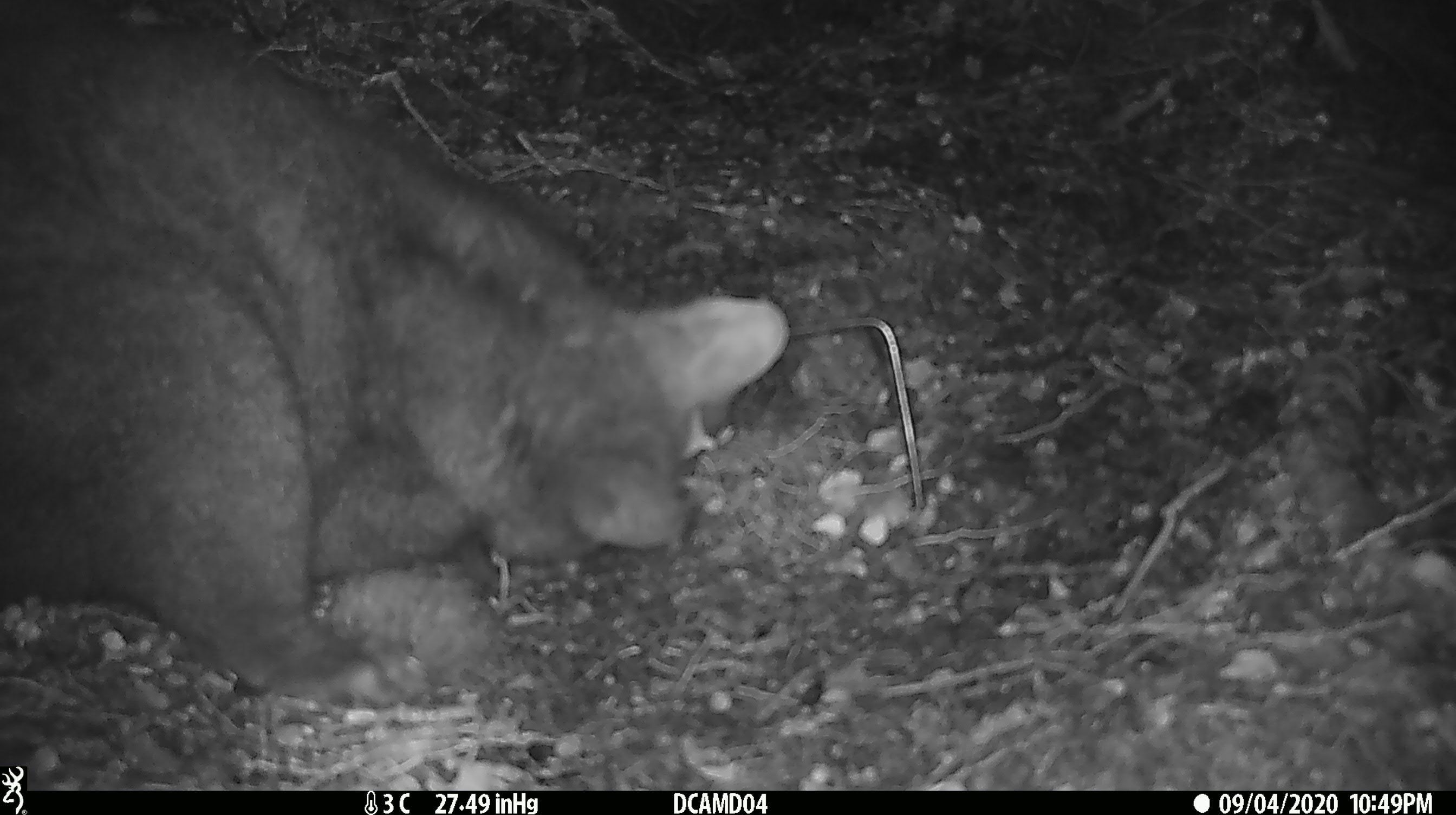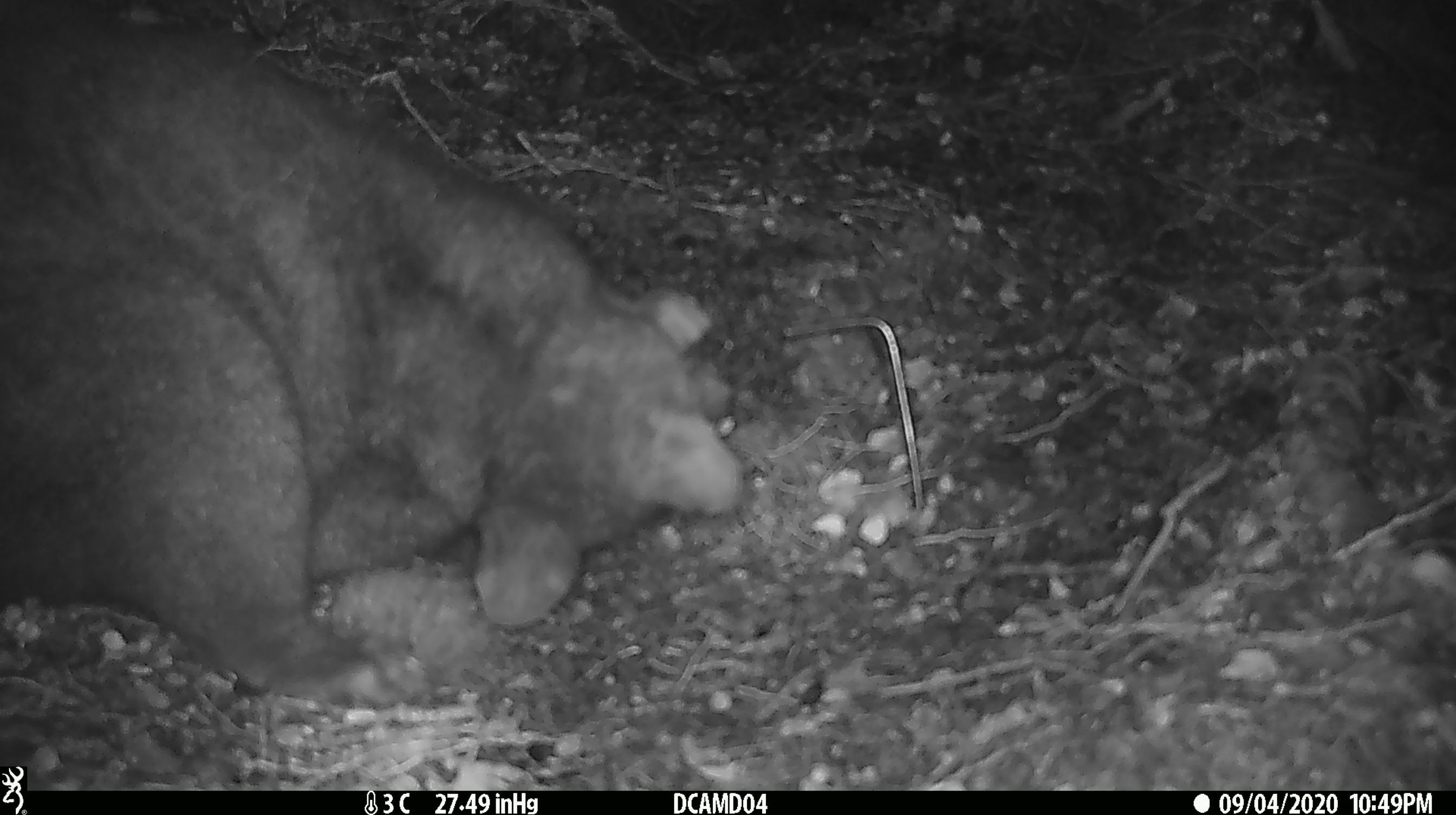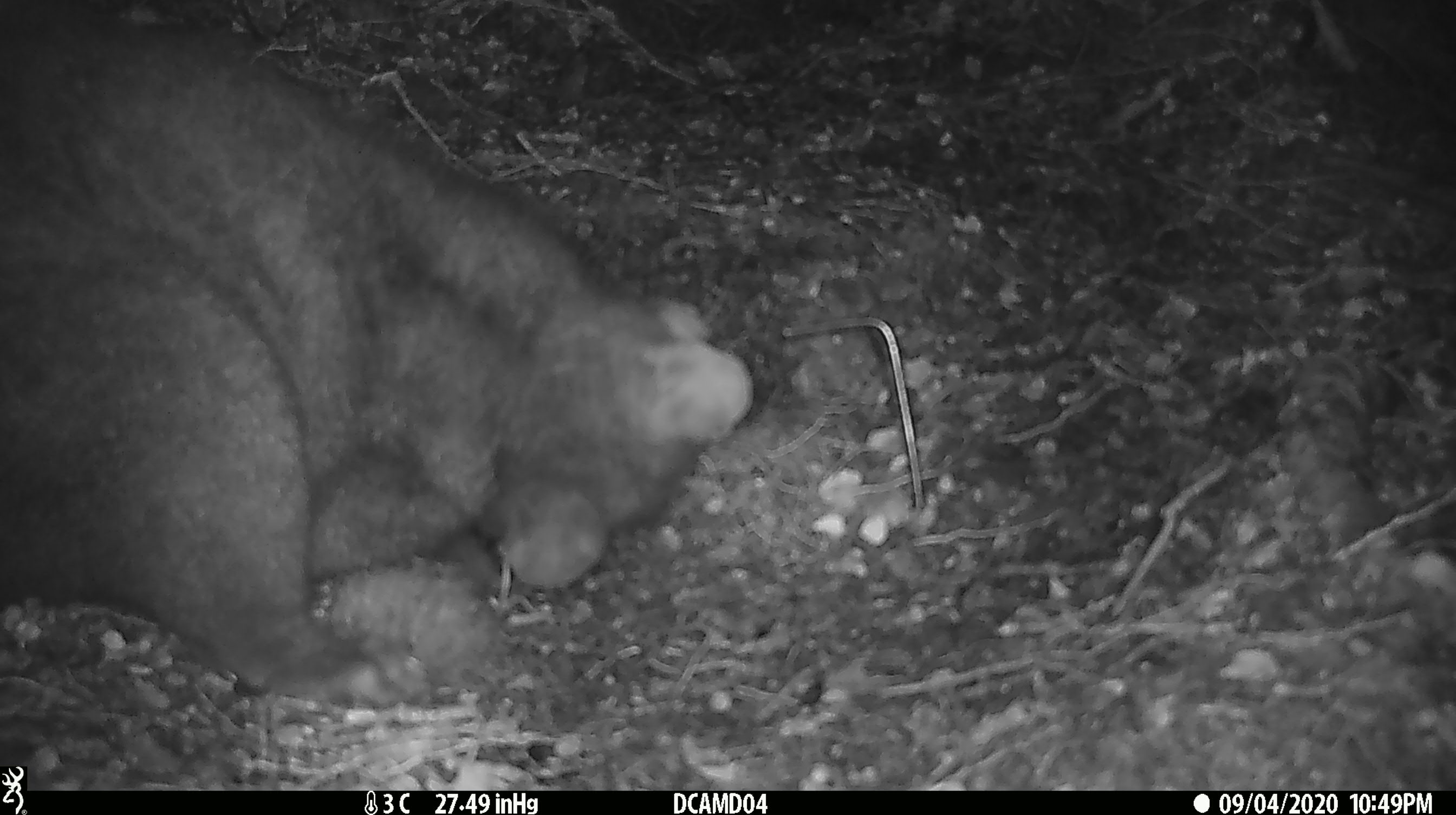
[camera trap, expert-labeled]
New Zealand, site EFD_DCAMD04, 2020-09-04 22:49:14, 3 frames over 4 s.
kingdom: Animalia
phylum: Chordata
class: Mammalia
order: Diprotodontia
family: Phalangeridae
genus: Trichosurus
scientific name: Trichosurus vulpecula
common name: common brushtail possum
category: possum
Possum (common brushtail possum) (Trichosurus vulpecula).